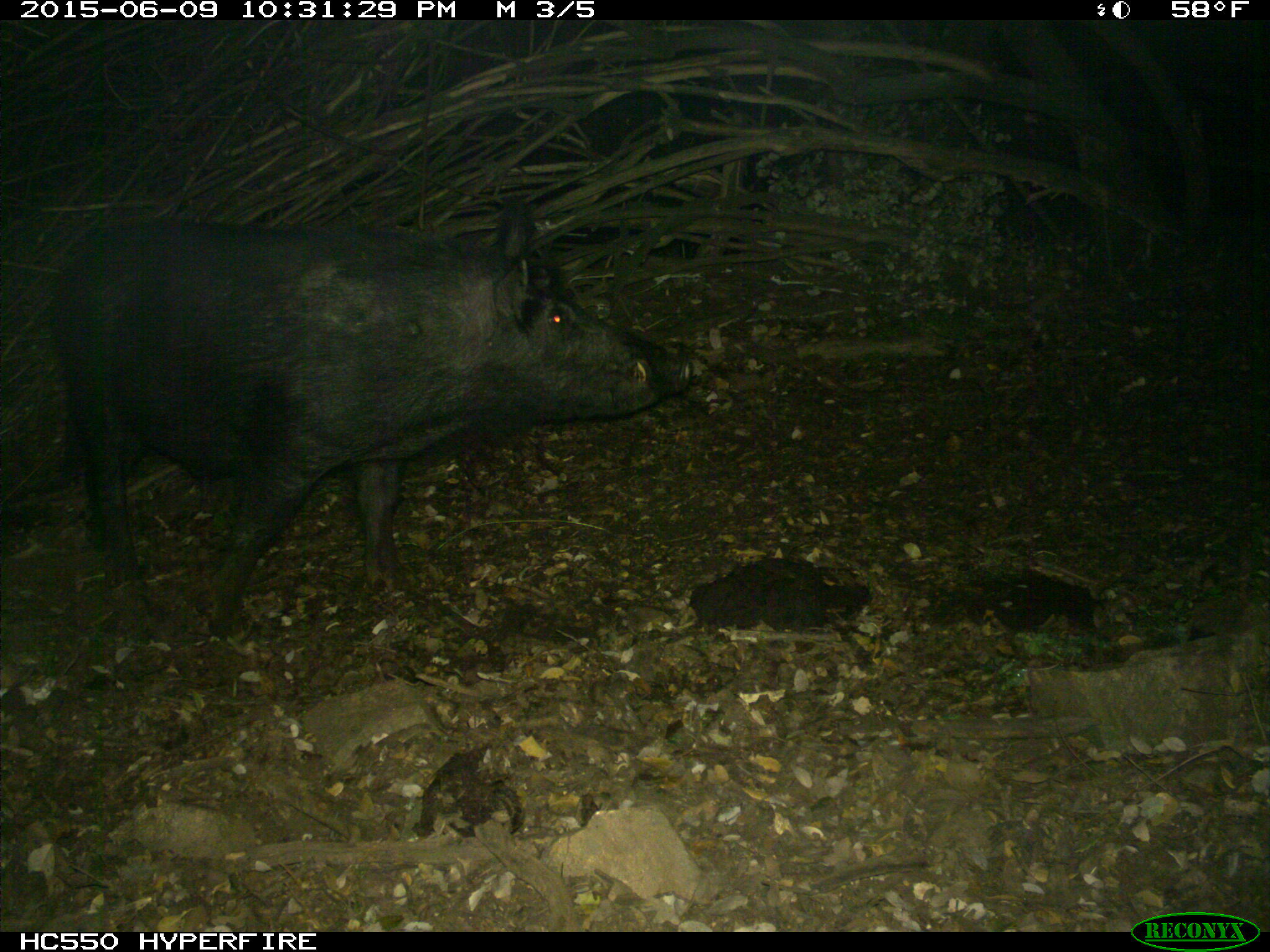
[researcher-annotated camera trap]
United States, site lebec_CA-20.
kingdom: Animalia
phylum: Chordata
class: Mammalia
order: Artiodactyla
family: Suidae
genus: Sus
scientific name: Sus scrofa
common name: wild boar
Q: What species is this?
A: Sus scrofa (wild boar).